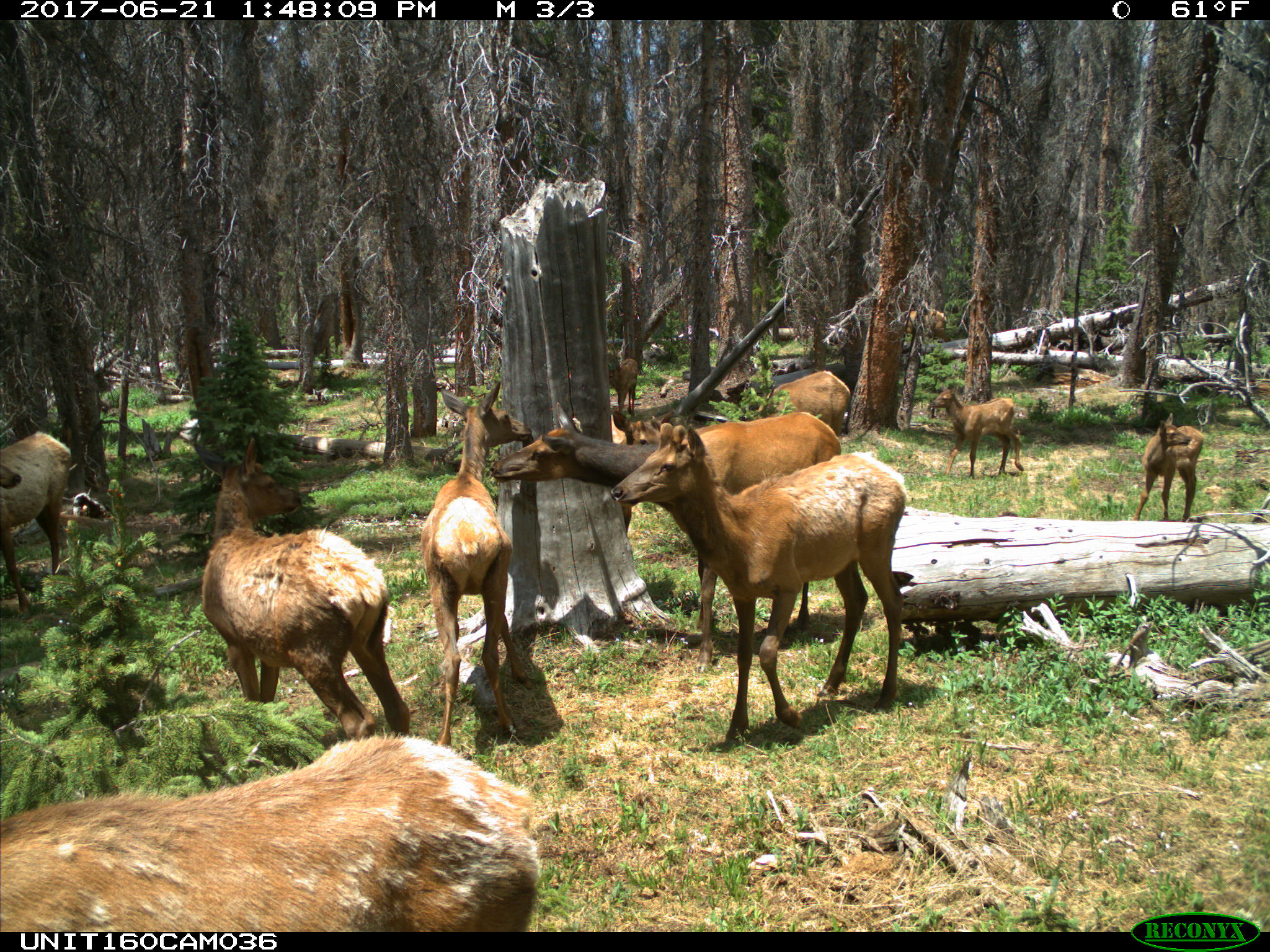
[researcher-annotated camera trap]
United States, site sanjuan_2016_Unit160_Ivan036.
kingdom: Animalia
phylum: Chordata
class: Mammalia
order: Artiodactyla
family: Cervidae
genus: Cervus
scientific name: Cervus elaphus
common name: red deer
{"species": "Cervus elaphus (red deer)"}